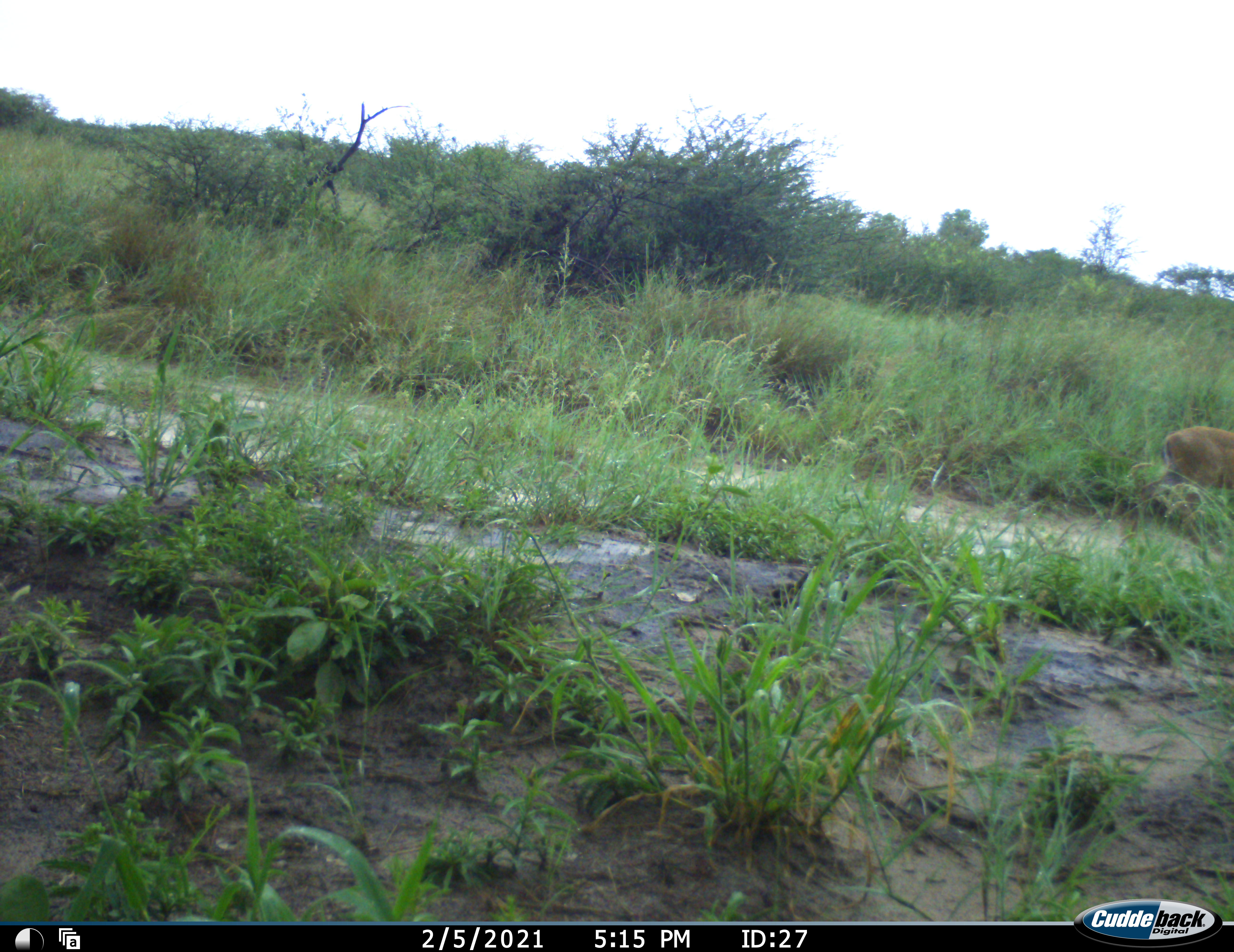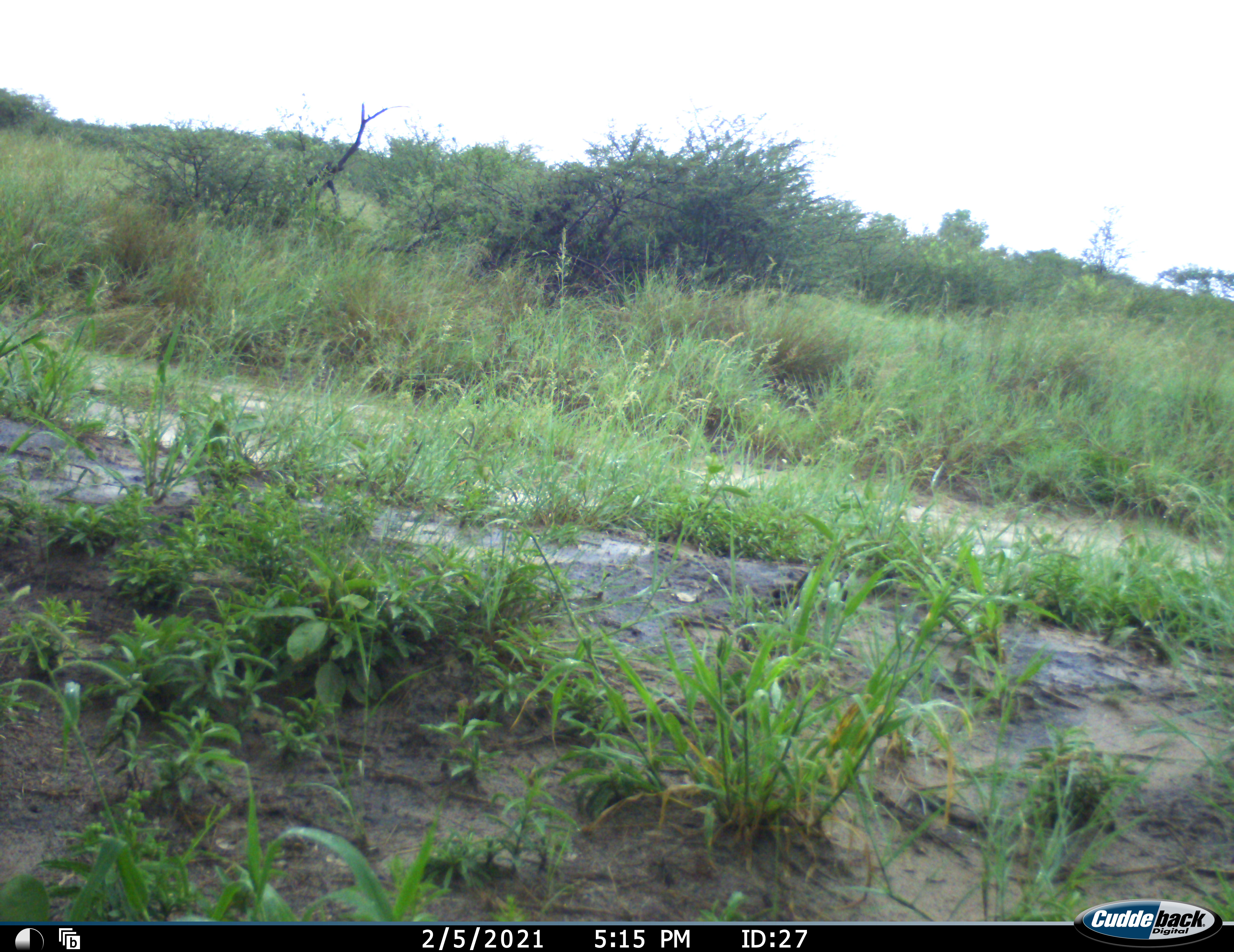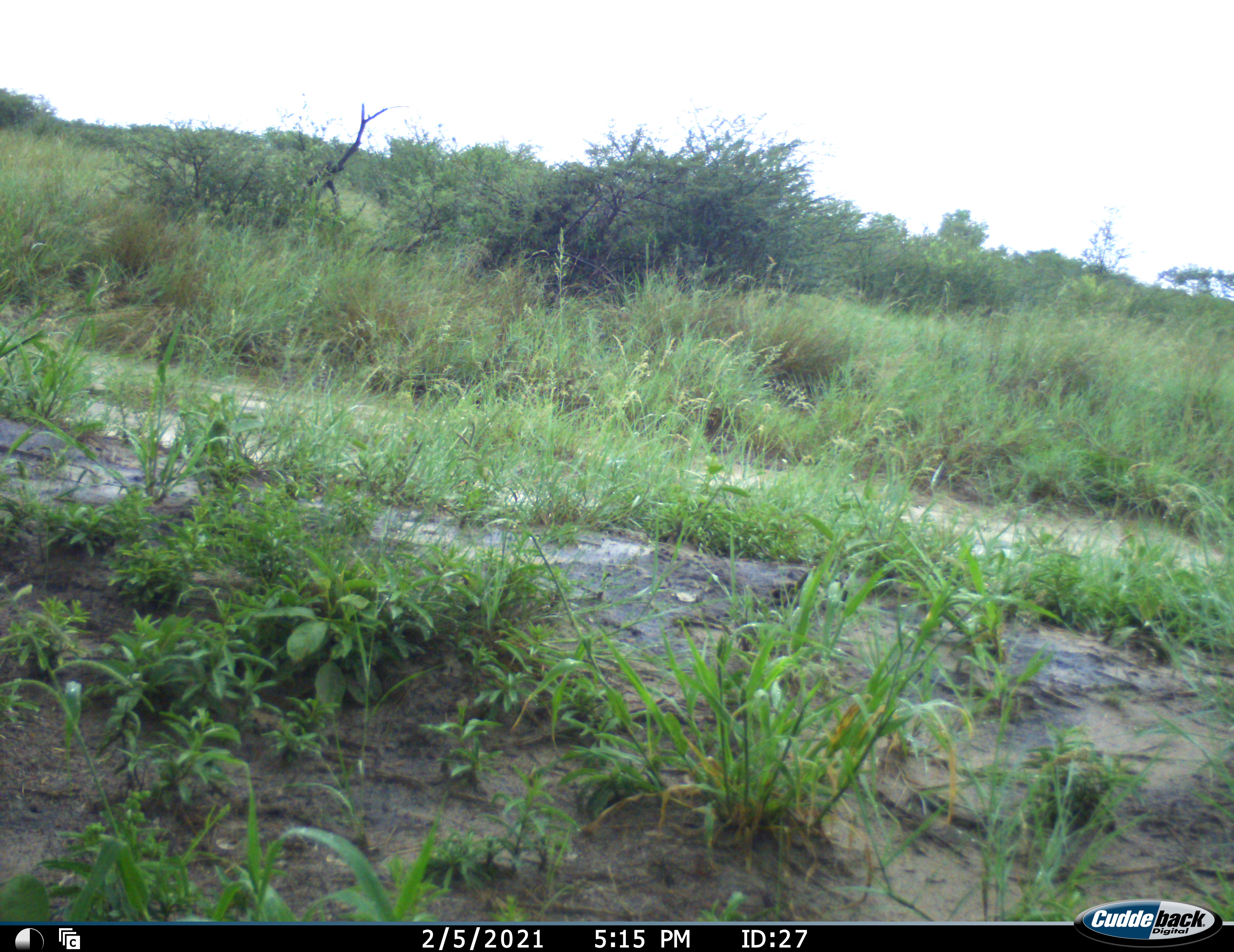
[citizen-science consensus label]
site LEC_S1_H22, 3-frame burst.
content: unidentified animal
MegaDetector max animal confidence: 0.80